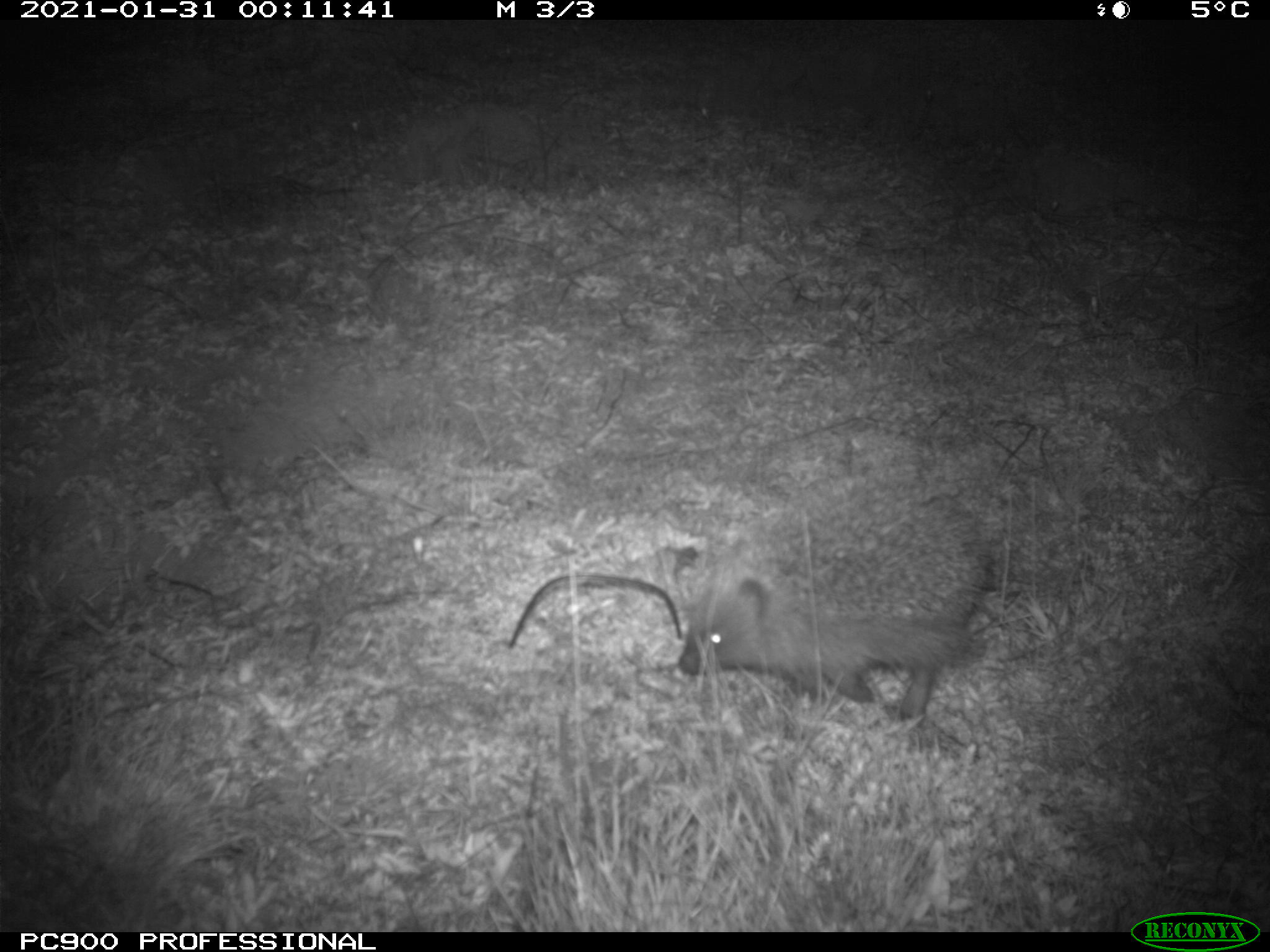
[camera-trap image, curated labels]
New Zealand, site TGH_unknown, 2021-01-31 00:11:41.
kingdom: Animalia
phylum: Chordata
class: Mammalia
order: Eulipotyphla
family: Erinaceidae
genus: Erinaceus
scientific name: Erinaceus europaeus europaeus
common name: european hedgehog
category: hedgehog